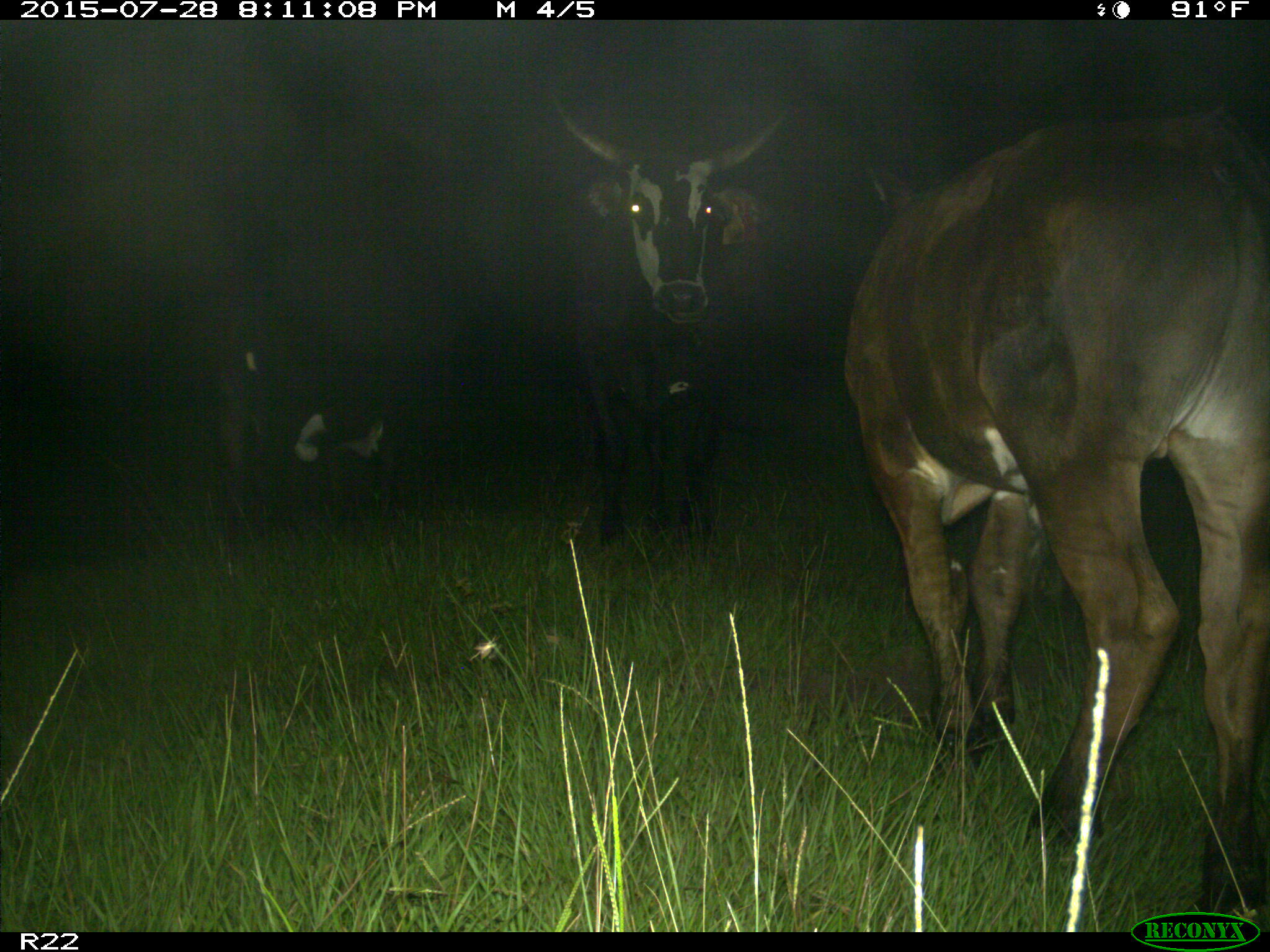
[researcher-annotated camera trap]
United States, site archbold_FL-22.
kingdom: Animalia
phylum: Chordata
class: Mammalia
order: Artiodactyla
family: Bovidae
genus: Bos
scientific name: Bos taurus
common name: domestic cow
Bos taurus (domestic cow).